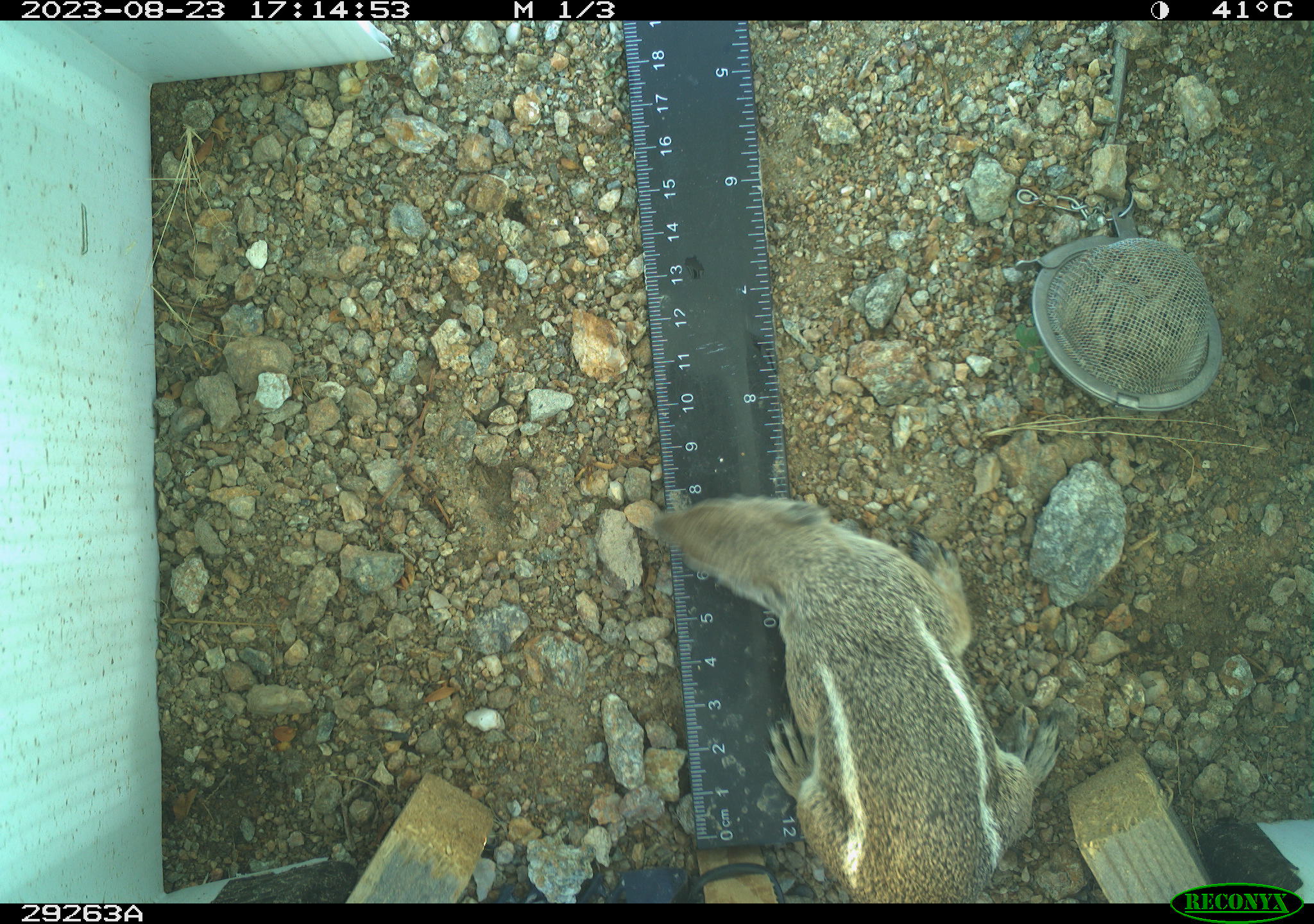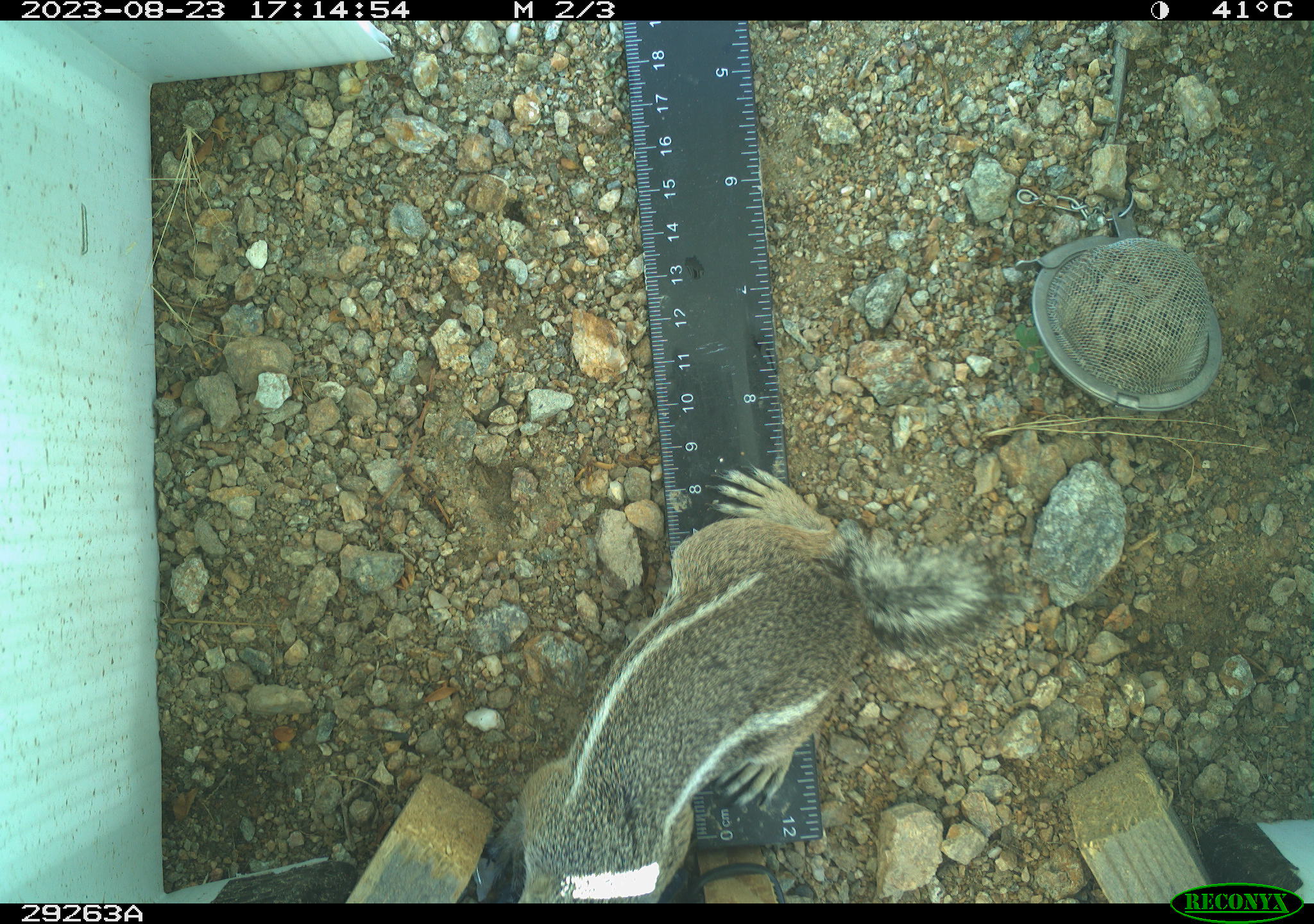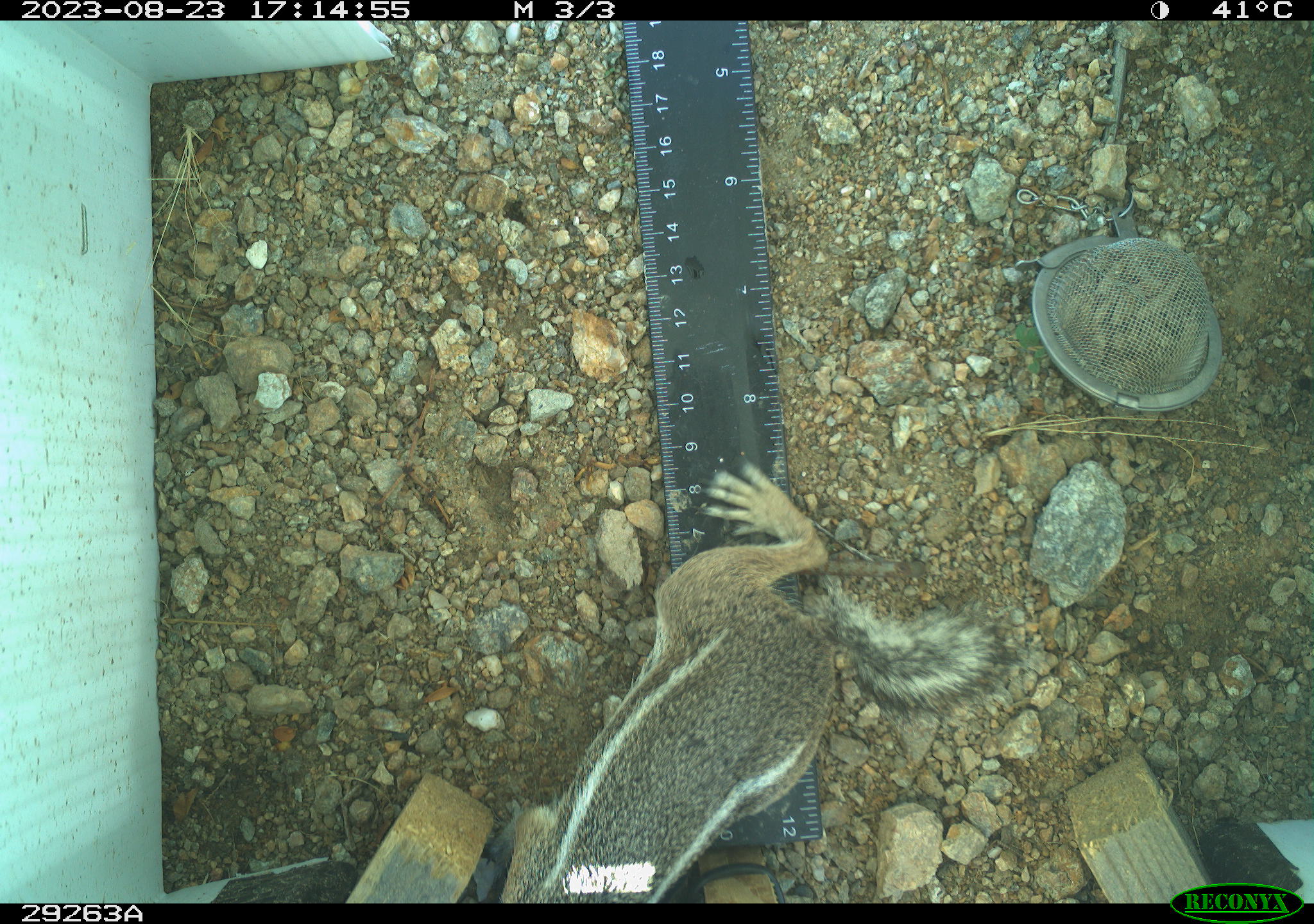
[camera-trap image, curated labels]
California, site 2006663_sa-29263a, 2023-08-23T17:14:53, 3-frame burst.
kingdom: Animalia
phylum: Chordata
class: Mammalia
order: Rodentia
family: Sciuridae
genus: Ammospermophilus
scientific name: Ammospermophilus leucurus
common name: white-tailed antelope squirrel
White-tailed antelope squirrel (Ammospermophilus leucurus).